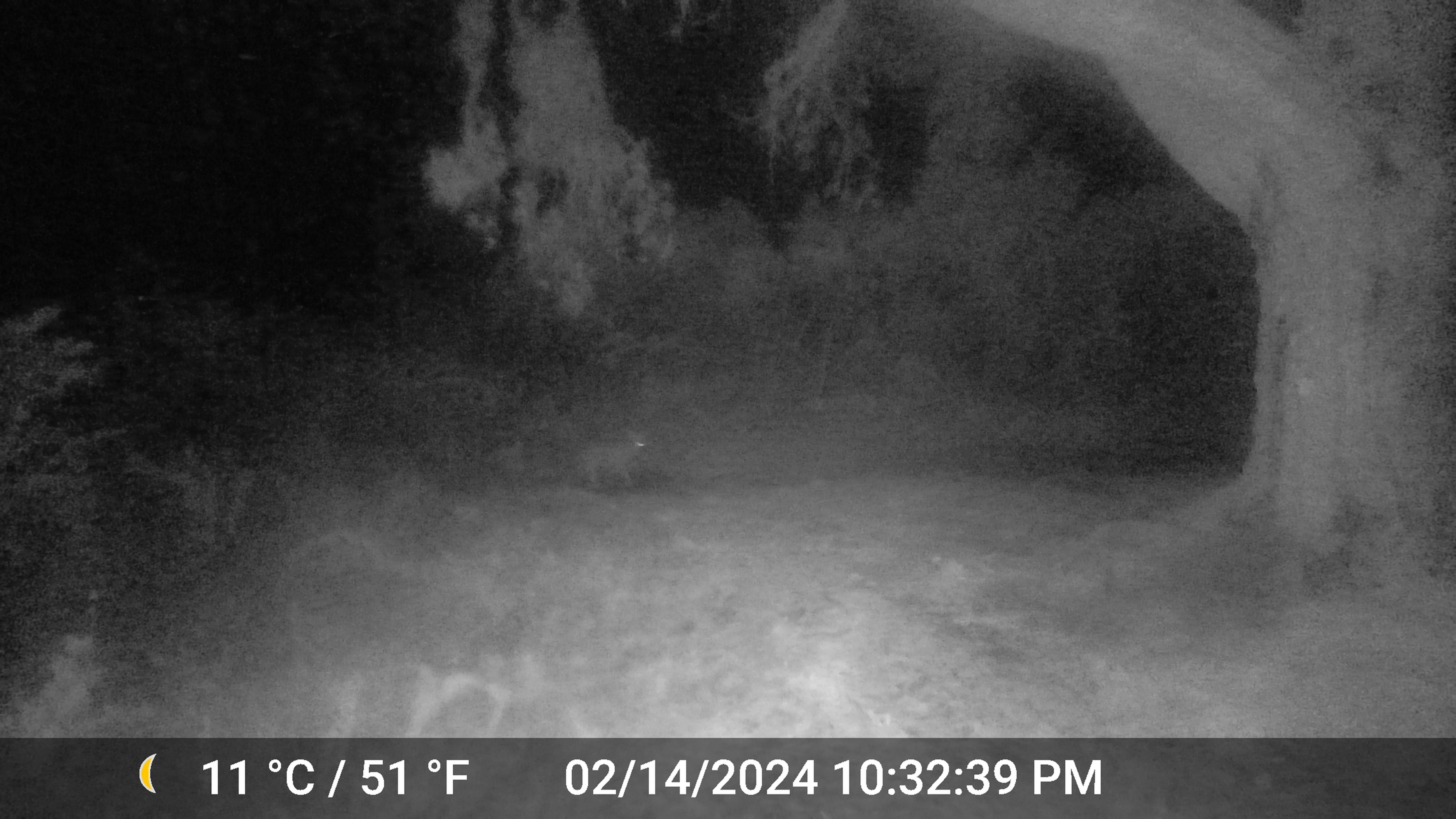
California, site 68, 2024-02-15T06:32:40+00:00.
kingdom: Animalia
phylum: Chordata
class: Mammalia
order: Carnivora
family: Felidae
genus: Lynx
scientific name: Lynx rufus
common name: bobcat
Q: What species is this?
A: Bobcat (Lynx rufus).